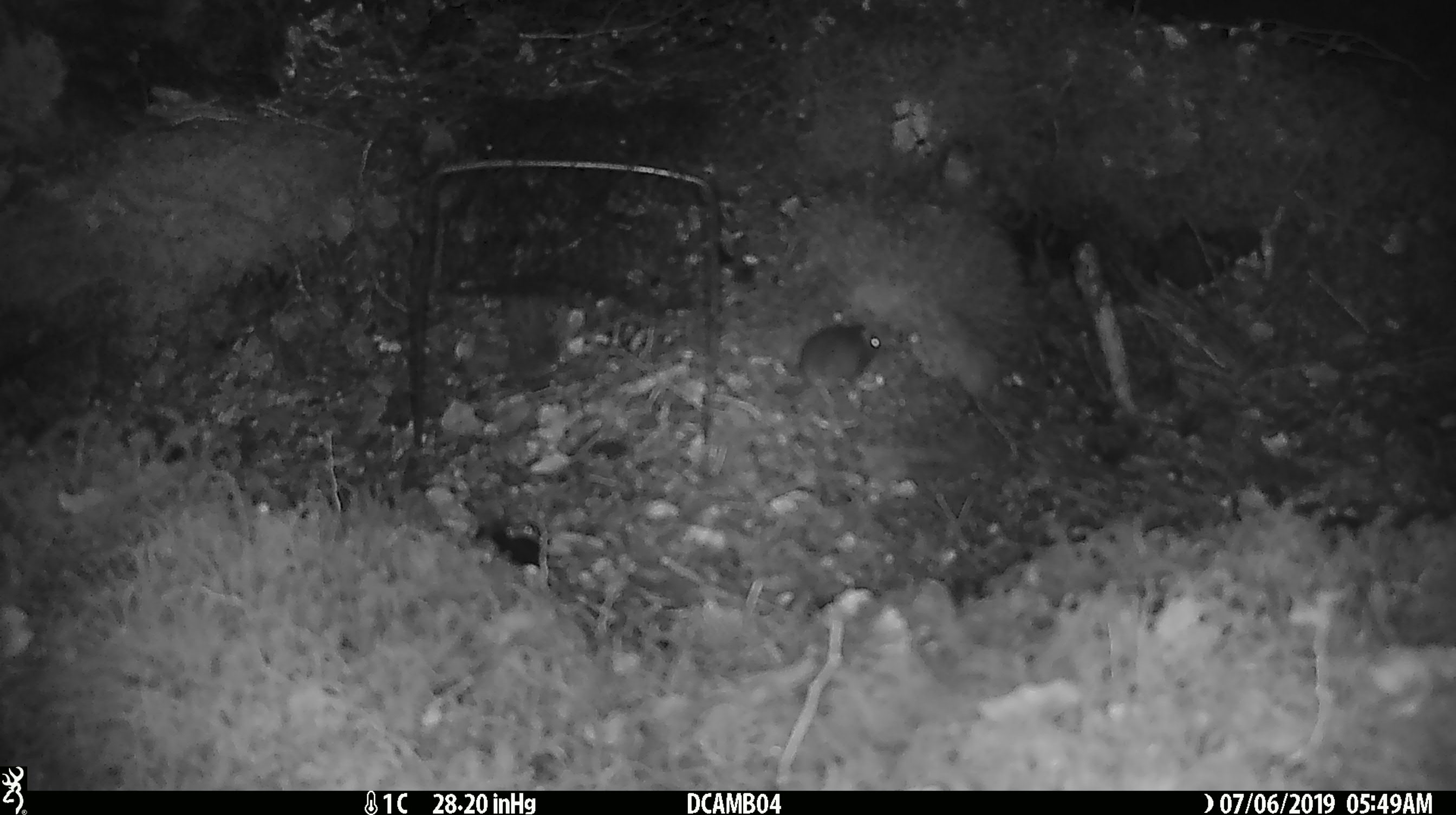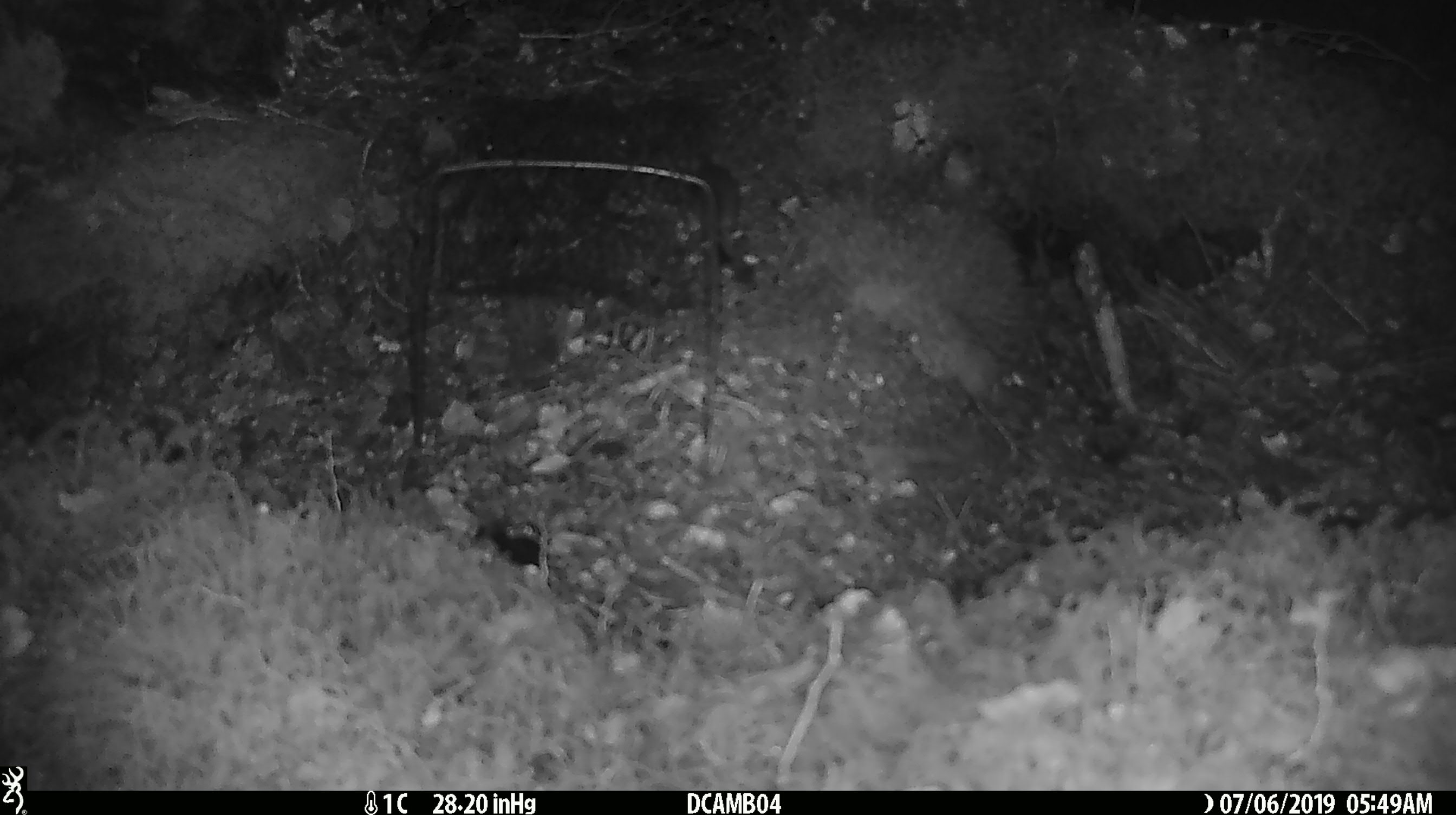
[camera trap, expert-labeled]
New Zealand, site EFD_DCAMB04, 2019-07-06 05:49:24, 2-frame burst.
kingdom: Animalia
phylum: Chordata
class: Mammalia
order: Rodentia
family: Muridae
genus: Mus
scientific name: Mus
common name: mouse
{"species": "mouse (Mus)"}